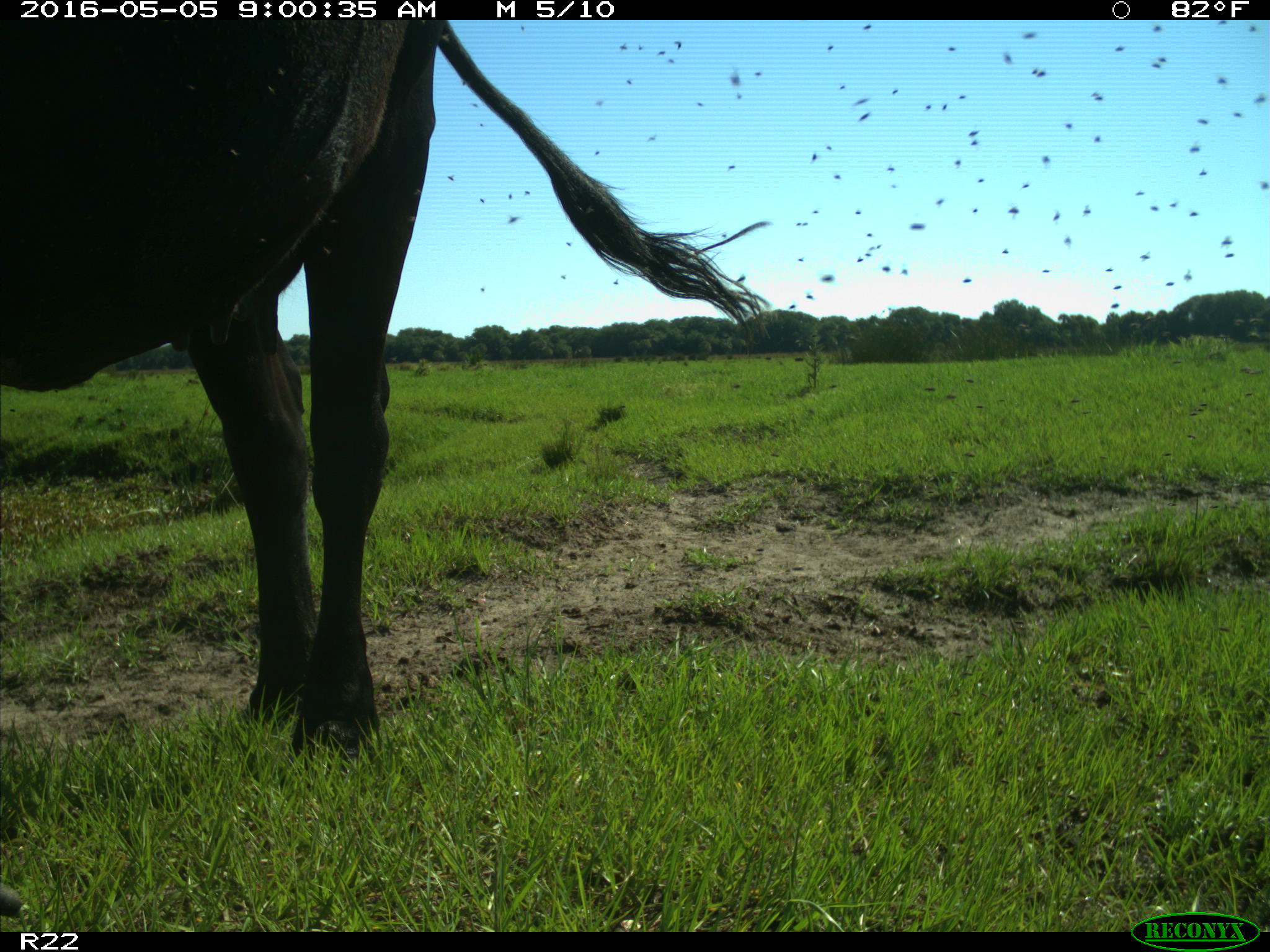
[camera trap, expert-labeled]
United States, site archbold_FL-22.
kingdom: Animalia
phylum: Chordata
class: Mammalia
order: Artiodactyla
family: Bovidae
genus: Bos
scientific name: Bos taurus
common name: domestic cow